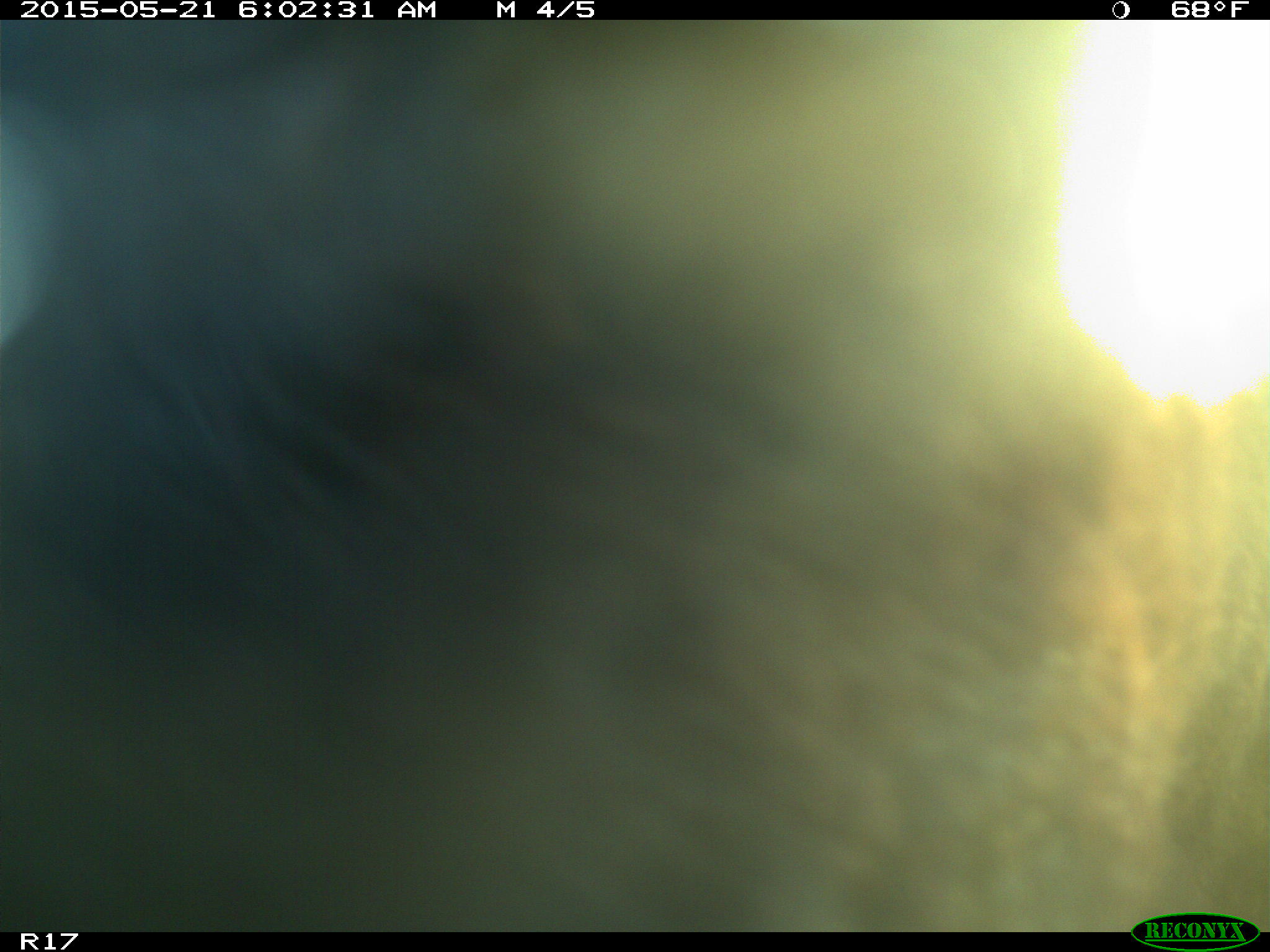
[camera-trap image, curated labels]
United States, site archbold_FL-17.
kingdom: Animalia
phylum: Chordata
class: Mammalia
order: Artiodactyla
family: Bovidae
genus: Bos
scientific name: Bos taurus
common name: domestic cow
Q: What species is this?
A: Bos taurus (domestic cow).